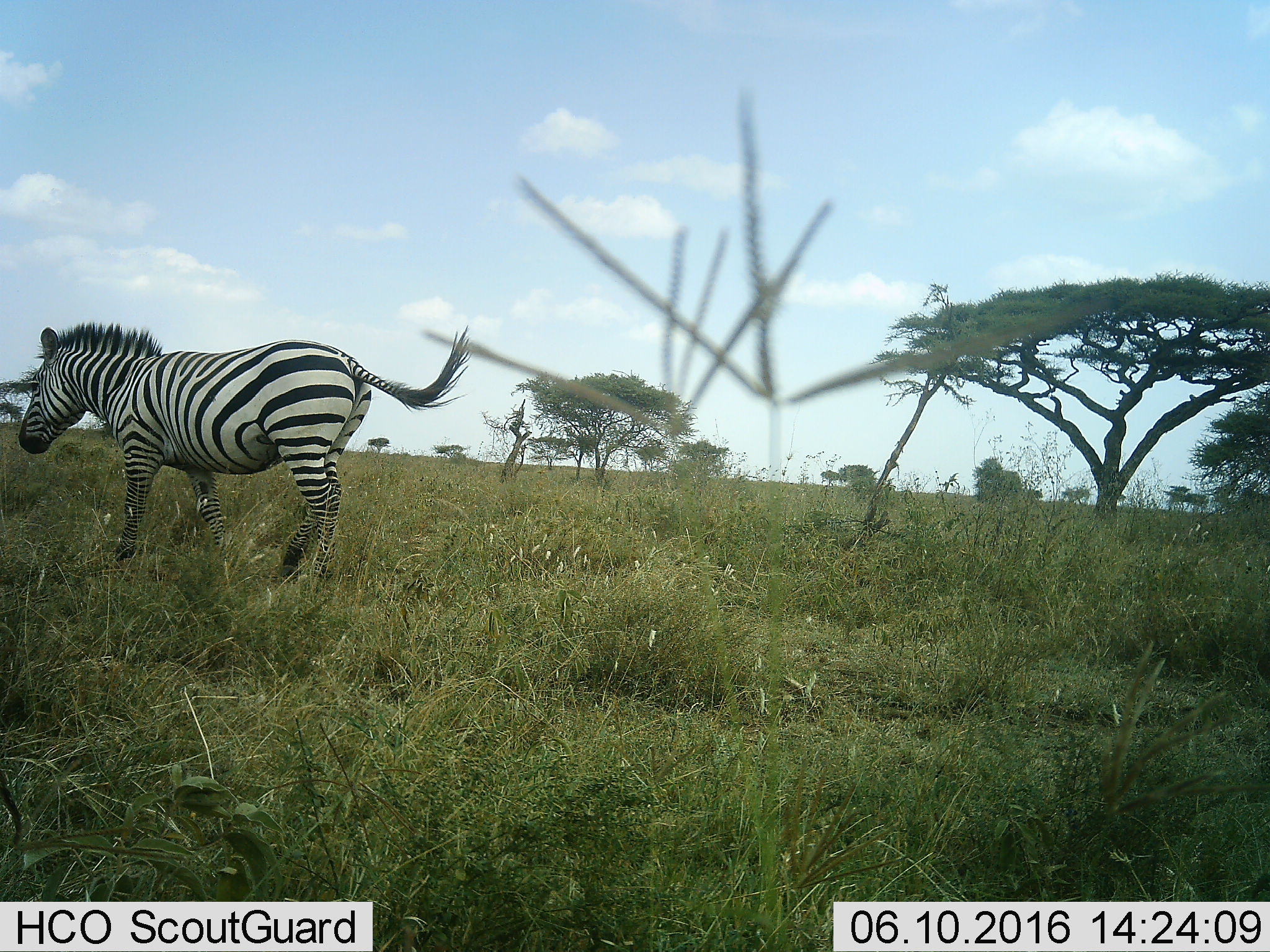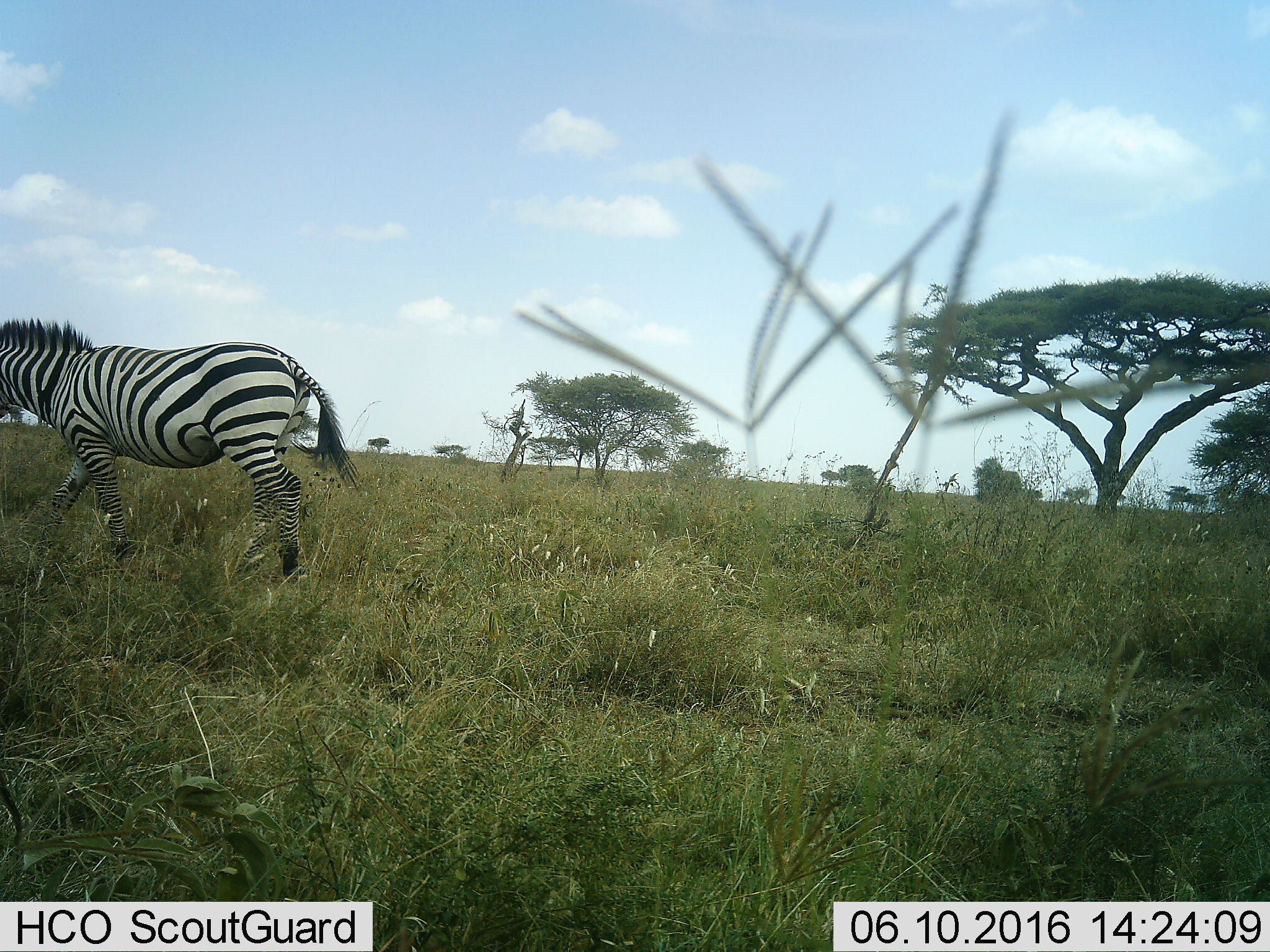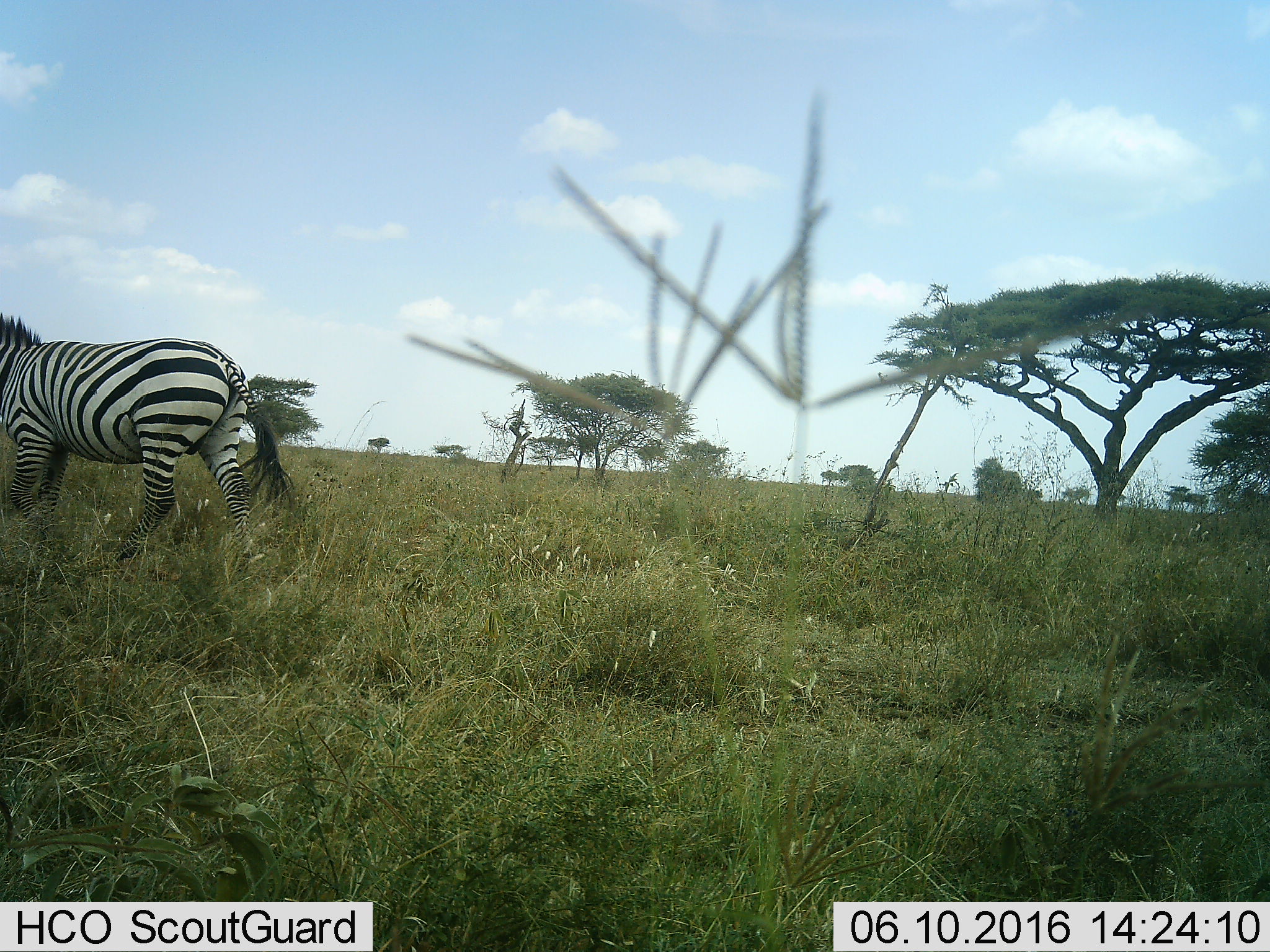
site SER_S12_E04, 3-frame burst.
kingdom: Animalia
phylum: Chordata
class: Mammalia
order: Perissodactyla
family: Equidae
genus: Equus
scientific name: Equus quagga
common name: plains zebra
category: zebraplains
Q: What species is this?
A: Zebraplains (plains zebra) (Equus quagga).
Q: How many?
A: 1.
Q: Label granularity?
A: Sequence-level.